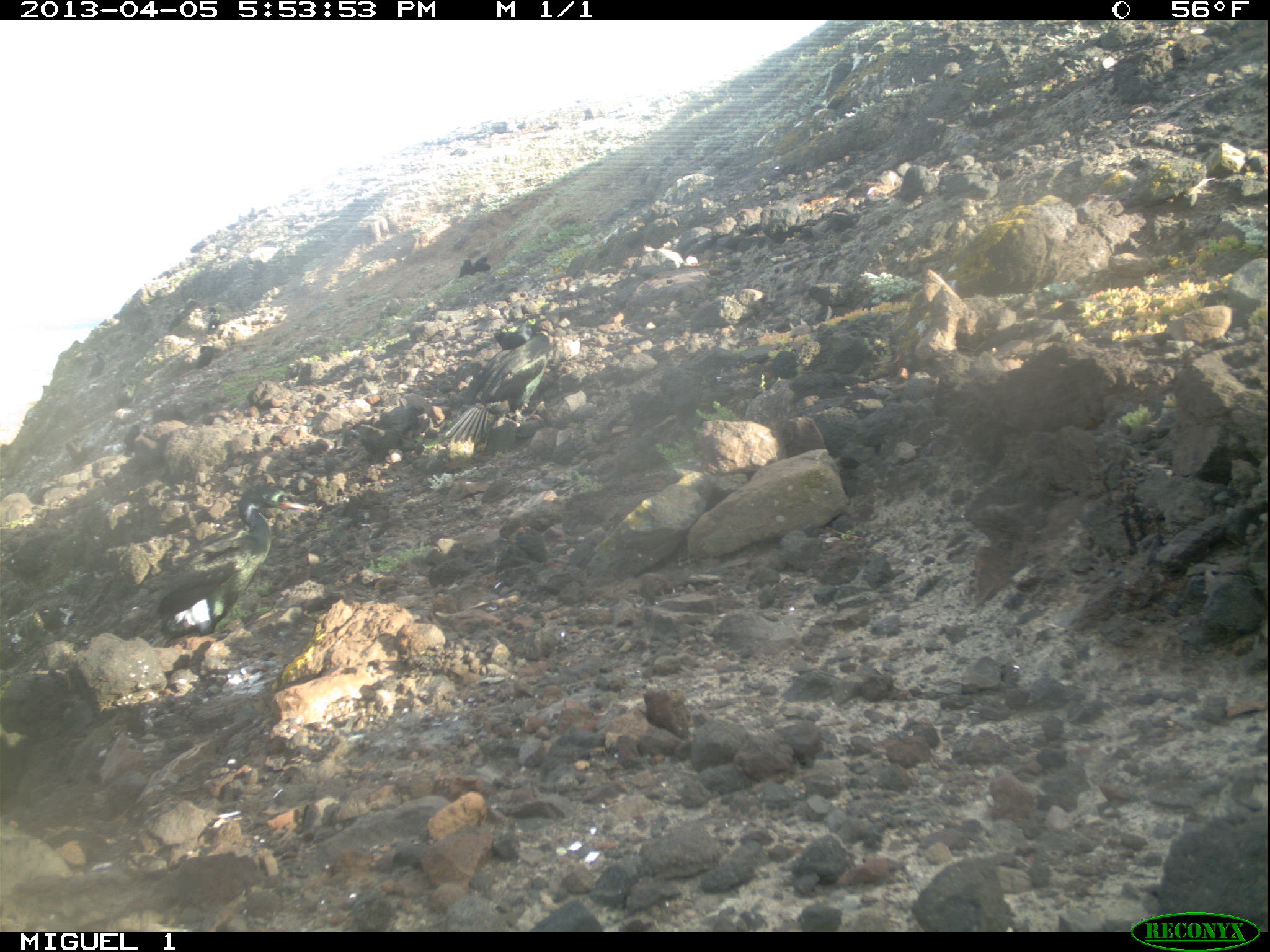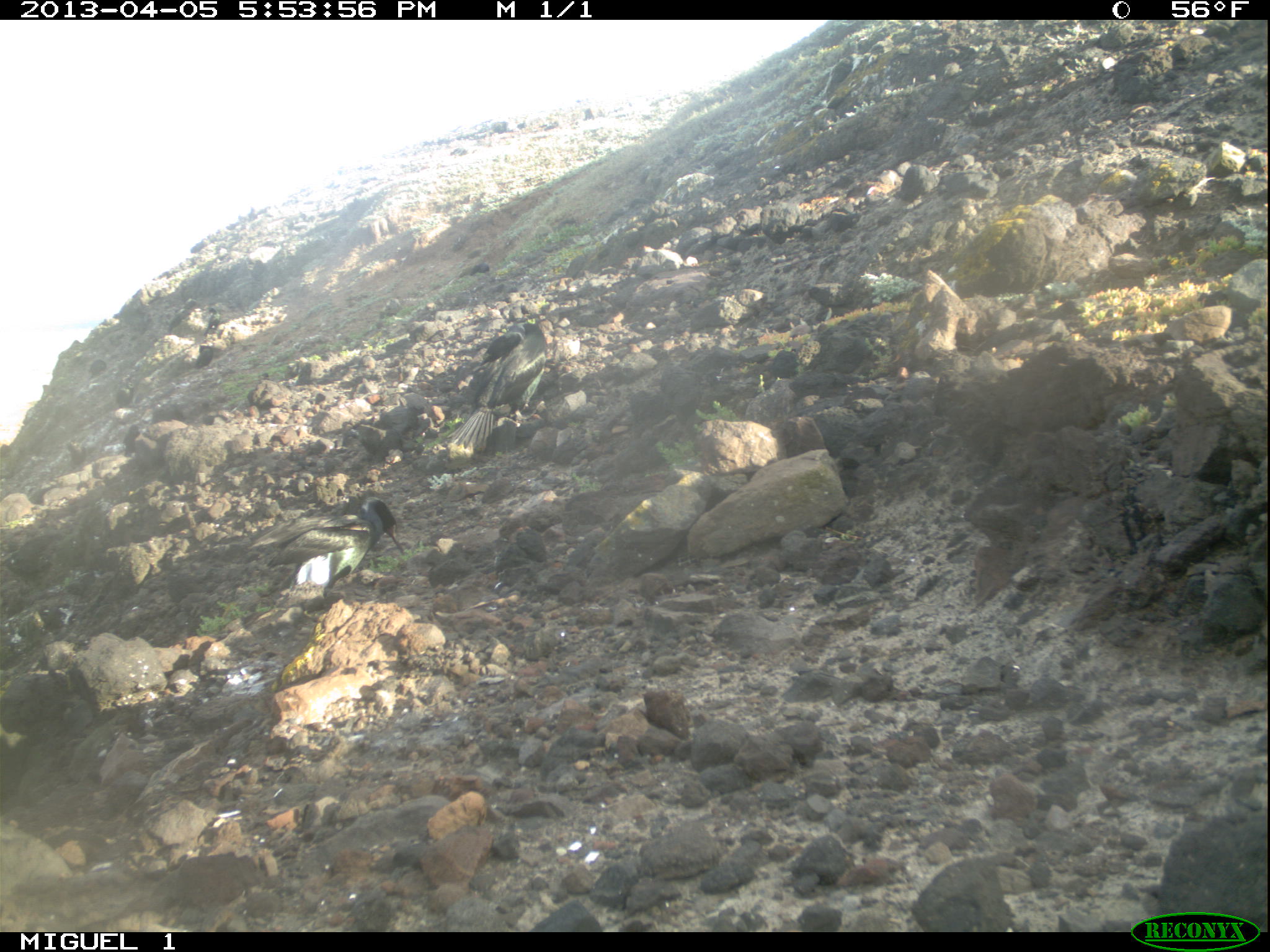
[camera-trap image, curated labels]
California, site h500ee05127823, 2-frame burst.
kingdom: Animalia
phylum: Chordata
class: Aves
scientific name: Aves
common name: bird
Bird (Aves).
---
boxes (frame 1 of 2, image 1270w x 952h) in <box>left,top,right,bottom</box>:
bird: <box>156,484,316,642</box>; <box>443,332,555,445</box>; <box>66,441,91,467</box>; <box>29,485,59,505</box>; <box>87,350,108,378</box>; <box>197,345,216,371</box>; <box>206,307,221,333</box>; <box>458,258,475,277</box>; <box>474,256,491,271</box>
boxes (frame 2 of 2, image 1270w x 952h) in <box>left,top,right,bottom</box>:
bird: <box>246,496,404,588</box>; <box>446,322,546,449</box>; <box>0,705,33,804</box>; <box>123,423,140,456</box>; <box>203,306,220,335</box>; <box>116,381,133,408</box>; <box>195,345,213,369</box>; <box>89,356,106,379</box>; <box>66,441,82,465</box>; <box>470,262,489,276</box>